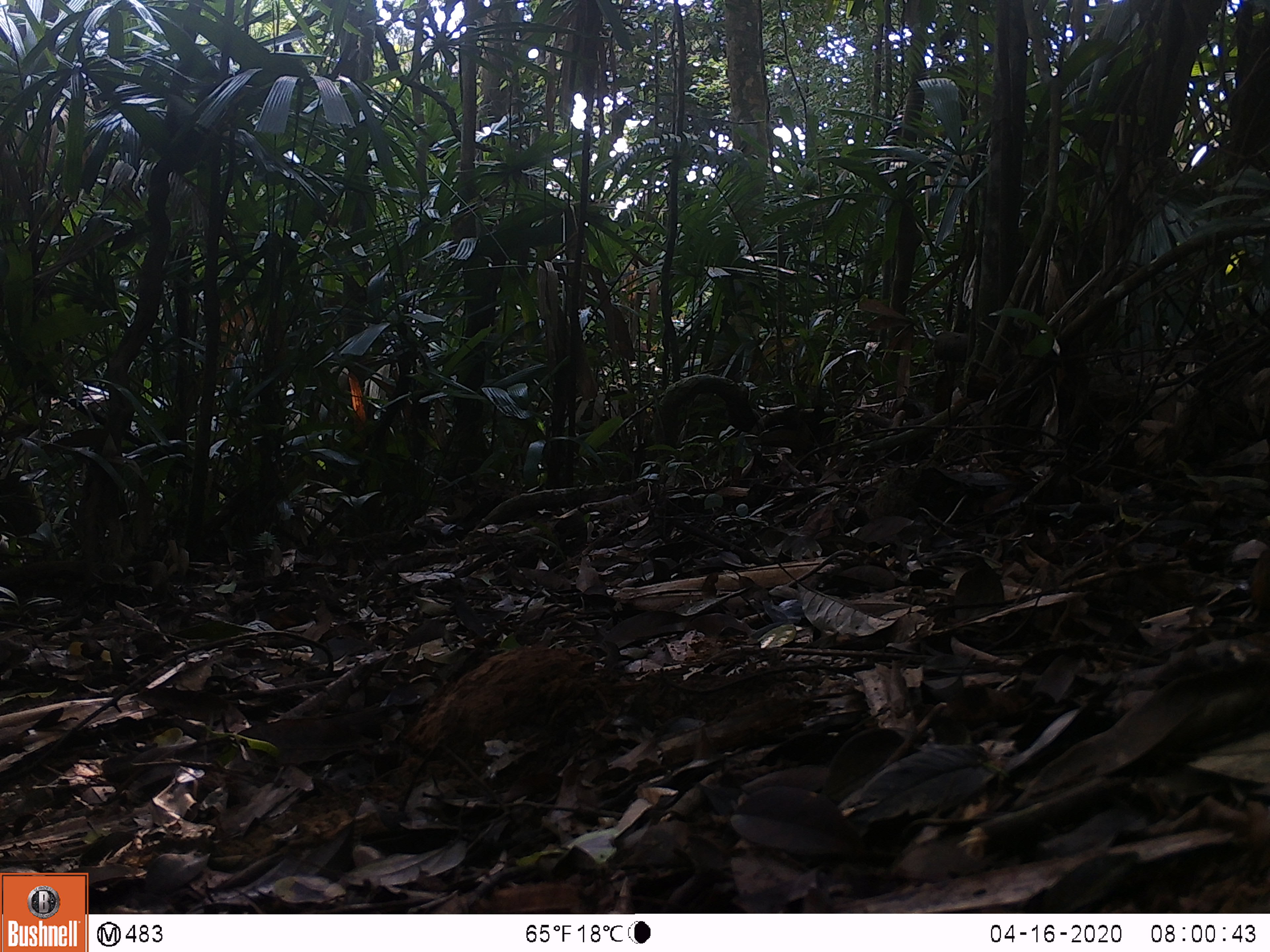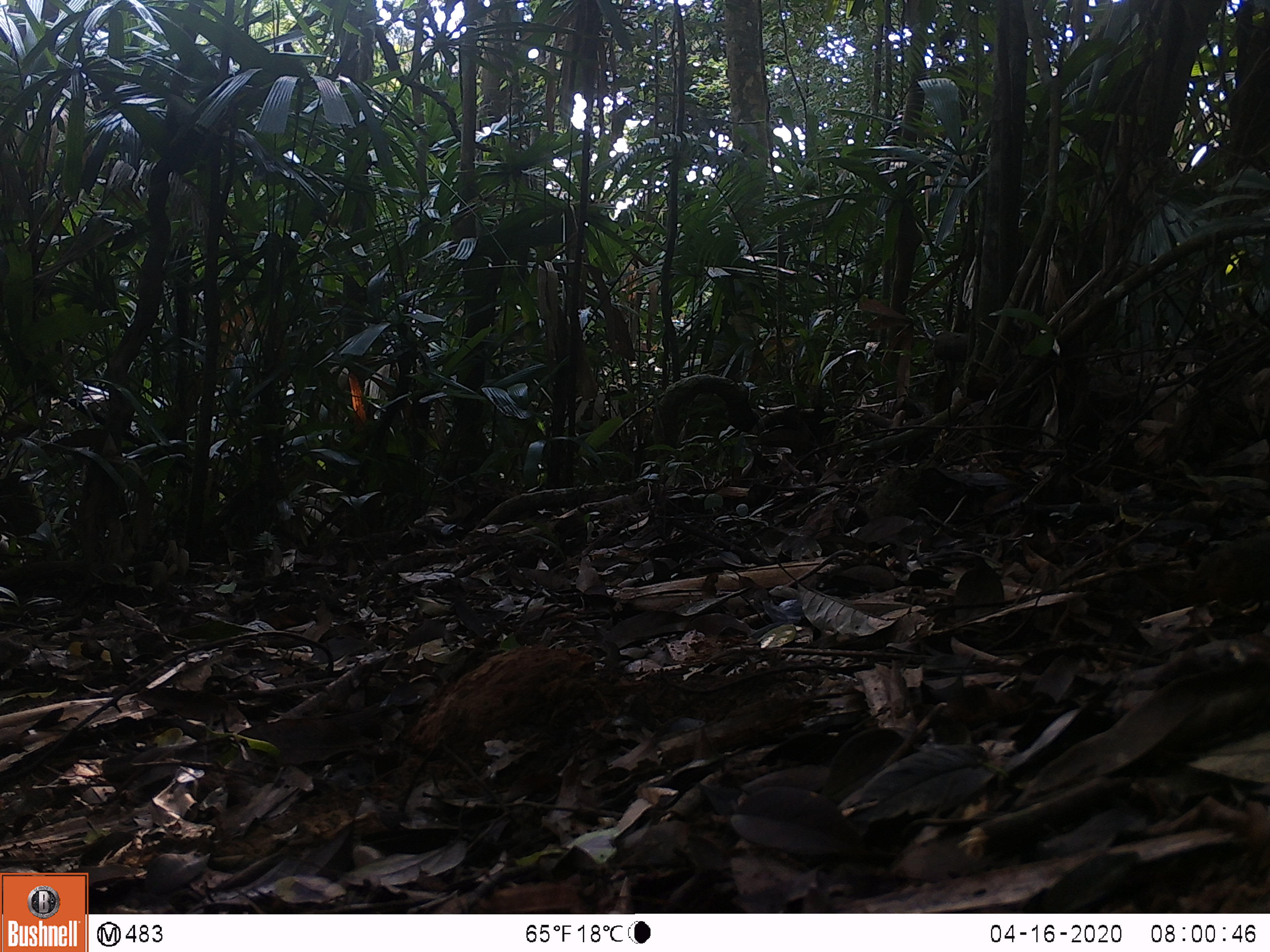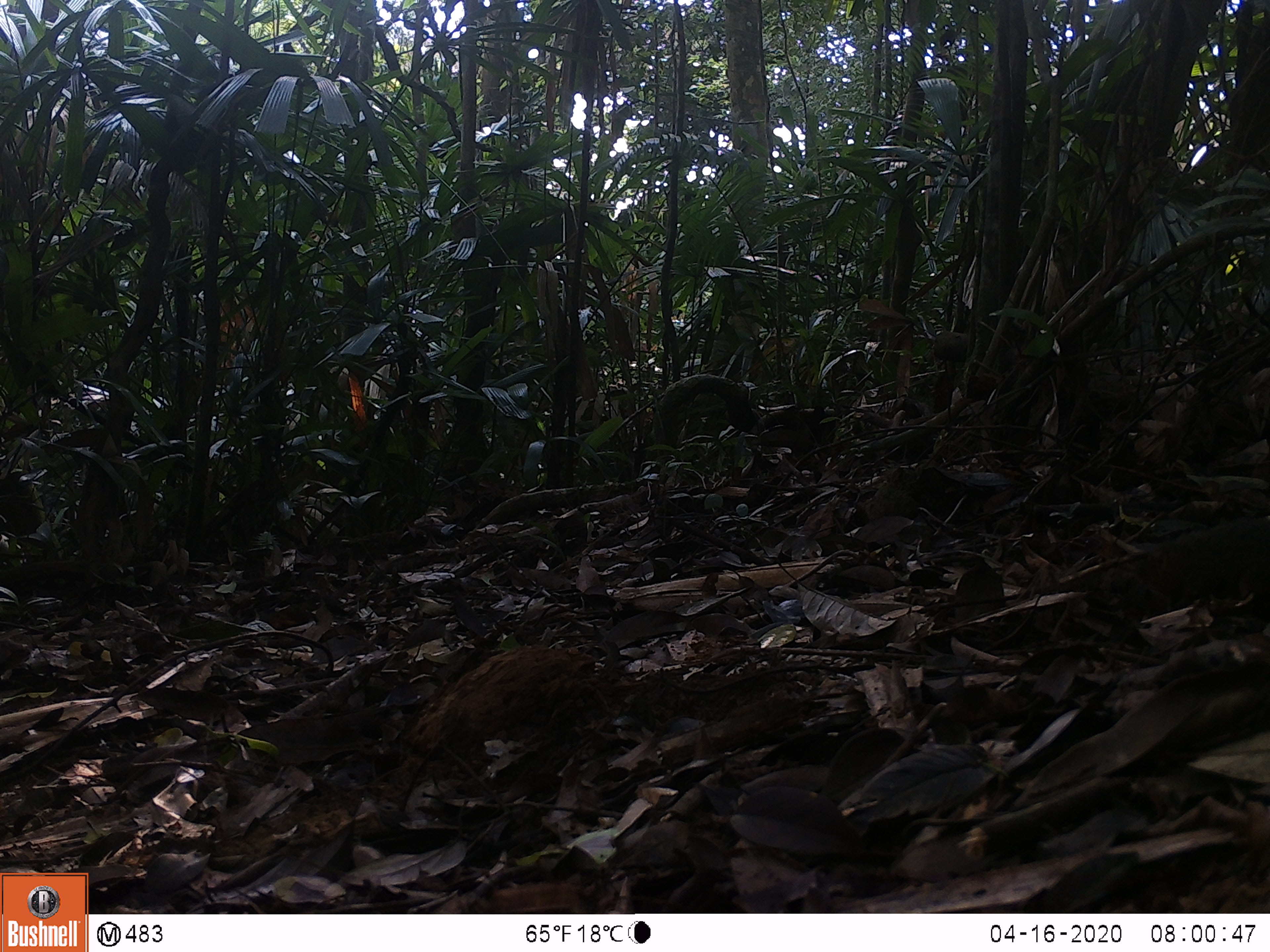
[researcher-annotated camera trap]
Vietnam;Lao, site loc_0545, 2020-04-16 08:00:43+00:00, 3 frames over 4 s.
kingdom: Animalia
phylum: Chordata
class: Mammalia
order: Rodentia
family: Sciuridae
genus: Dremomys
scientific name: Dremomys rufigenis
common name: red-cheeked squirrel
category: red cheeked squirrel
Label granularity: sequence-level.